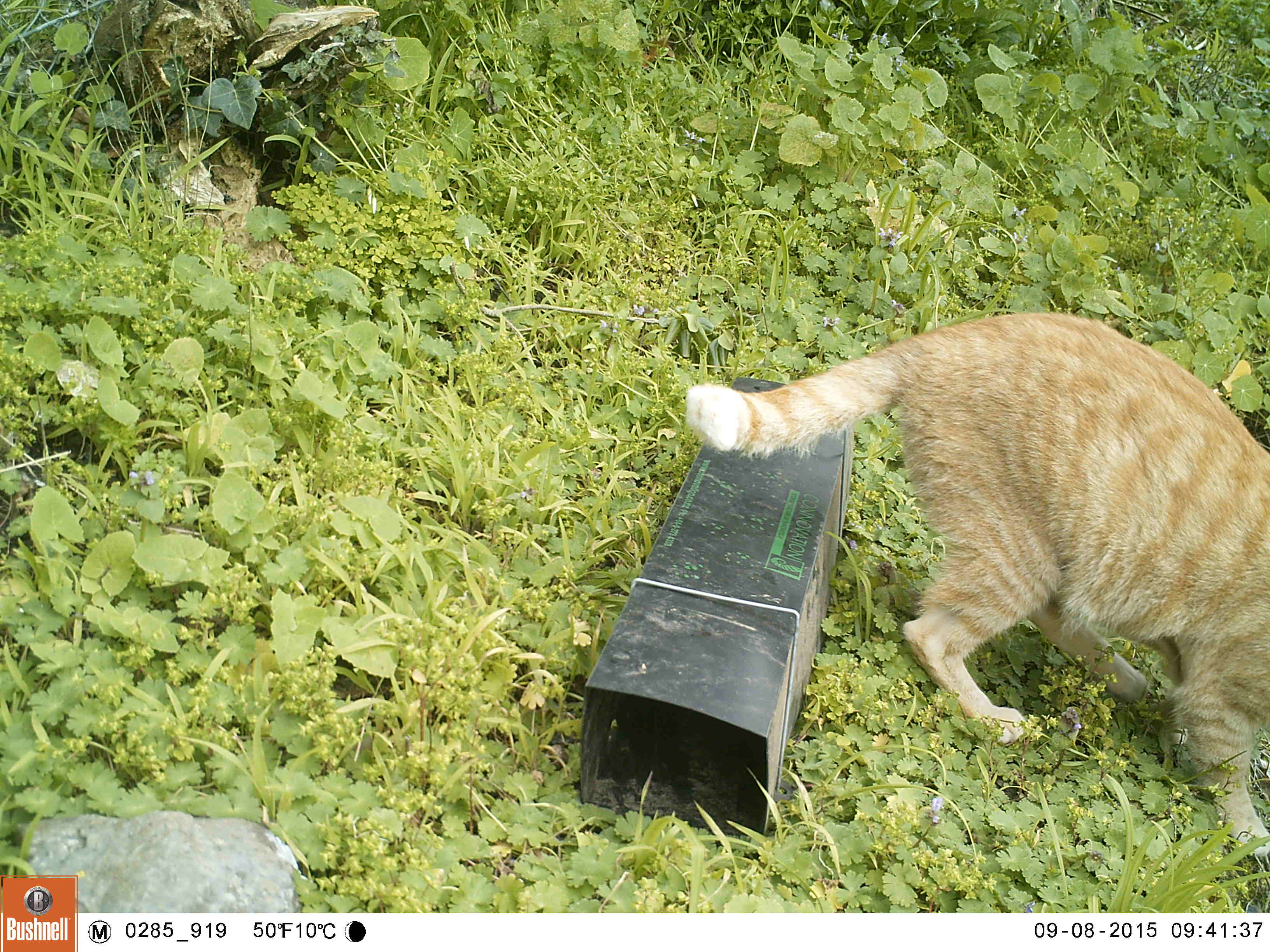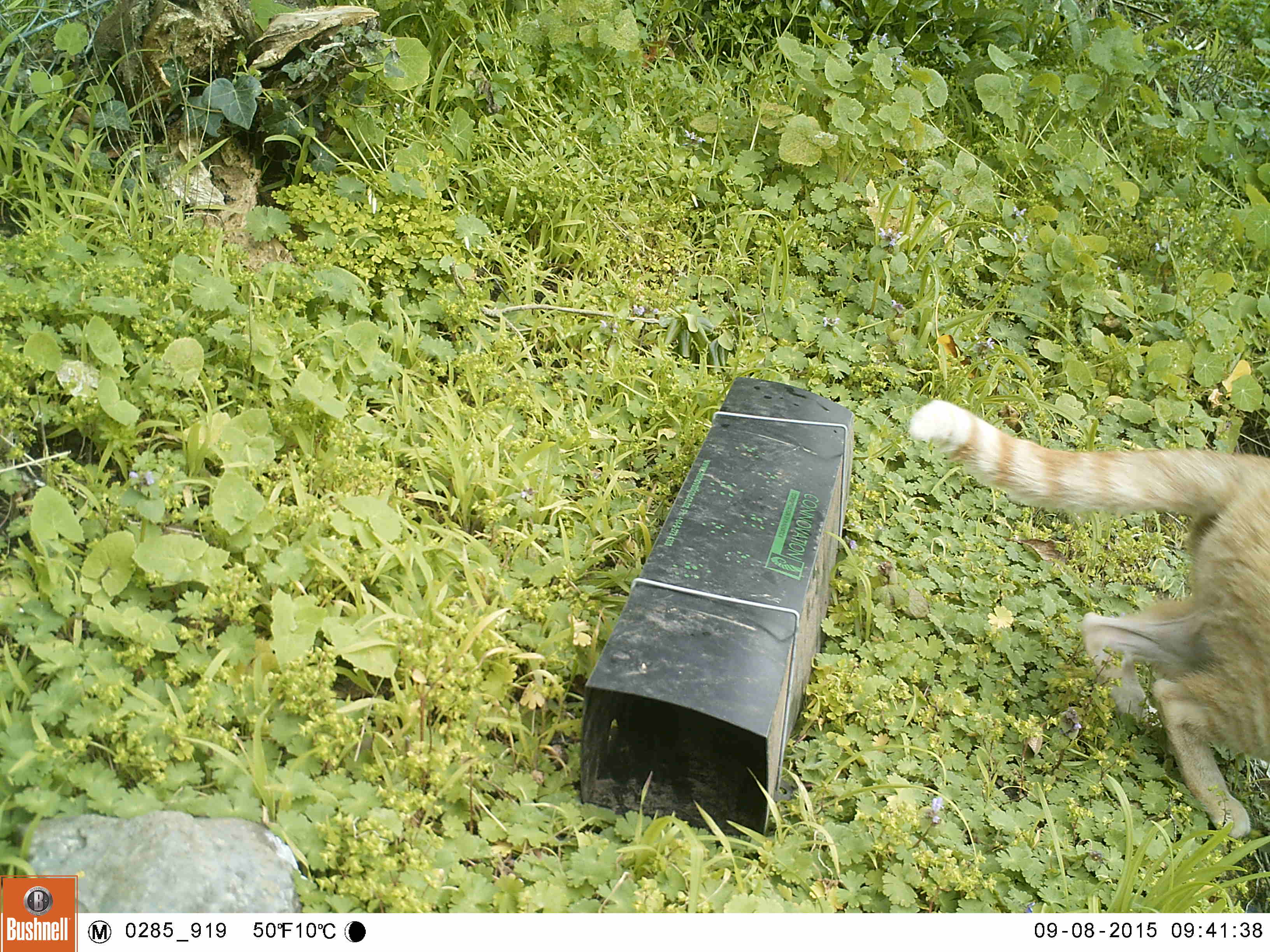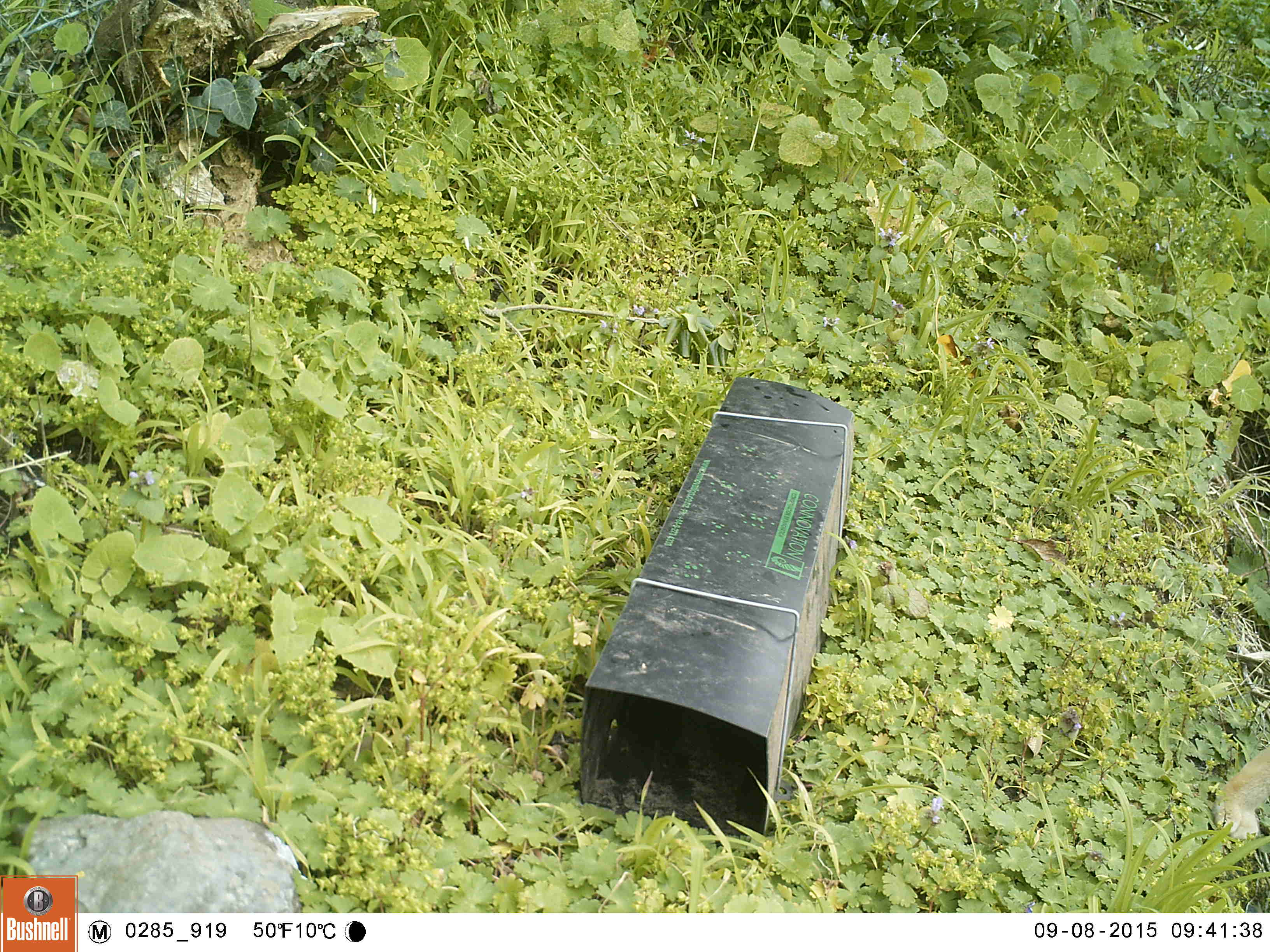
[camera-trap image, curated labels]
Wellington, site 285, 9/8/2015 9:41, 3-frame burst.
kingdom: Animalia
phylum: Chordata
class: Mammalia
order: Carnivora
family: Felidae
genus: Felis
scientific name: Felis catus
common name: cat